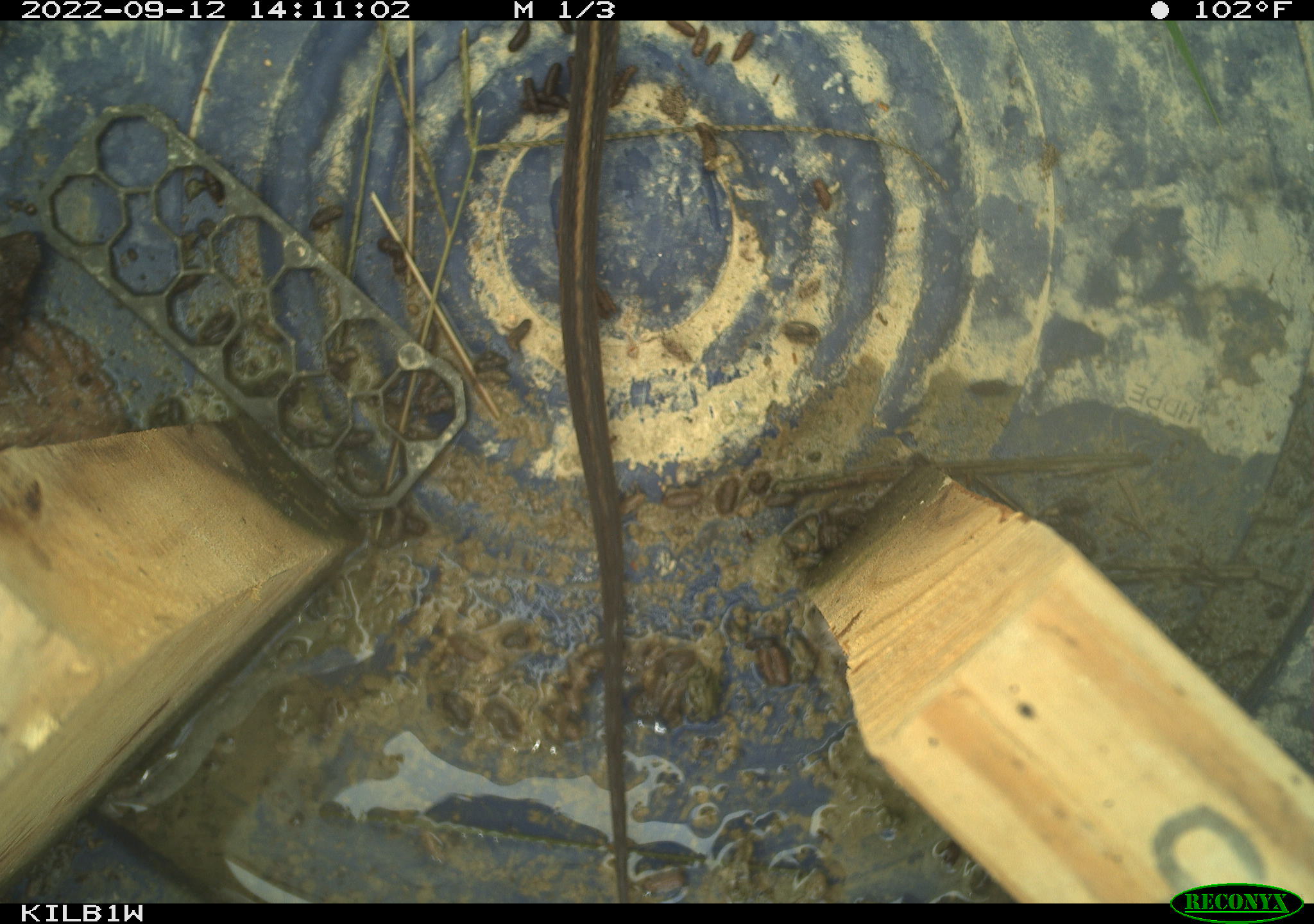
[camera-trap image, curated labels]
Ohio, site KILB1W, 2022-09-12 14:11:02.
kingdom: Animalia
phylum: Chordata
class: Reptilia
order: Squamata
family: Colubridae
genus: Thamnophis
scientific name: Thamnophis sirtalis sirtalis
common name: eastern gartersnake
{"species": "eastern gartersnake (Thamnophis sirtalis sirtalis)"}